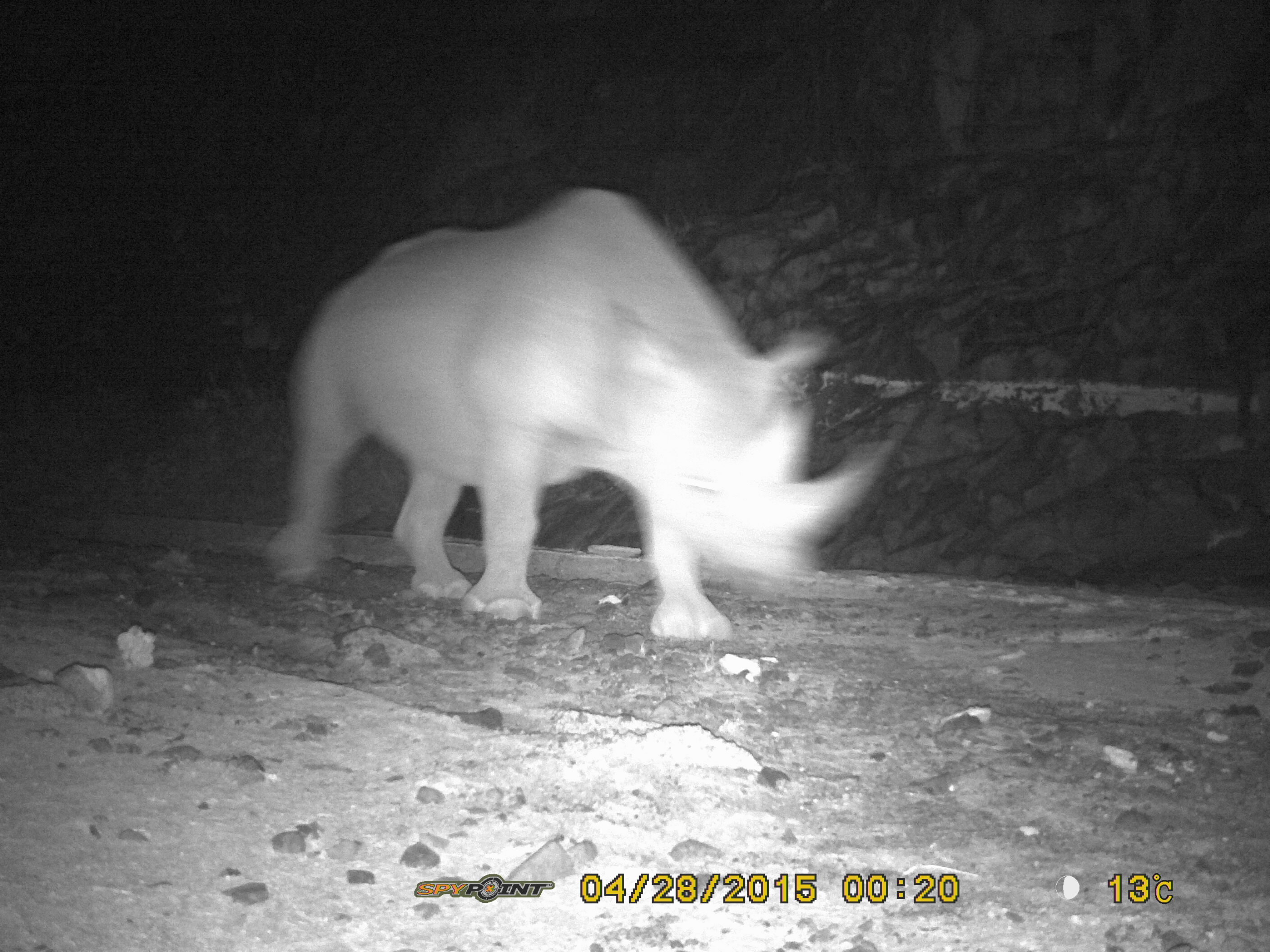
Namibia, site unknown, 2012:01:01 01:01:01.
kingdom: Animalia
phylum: Chordata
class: Mammalia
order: Perissodactyla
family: Rhinocerotidae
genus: Diceros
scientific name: Diceros bicornis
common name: black rhinoceros